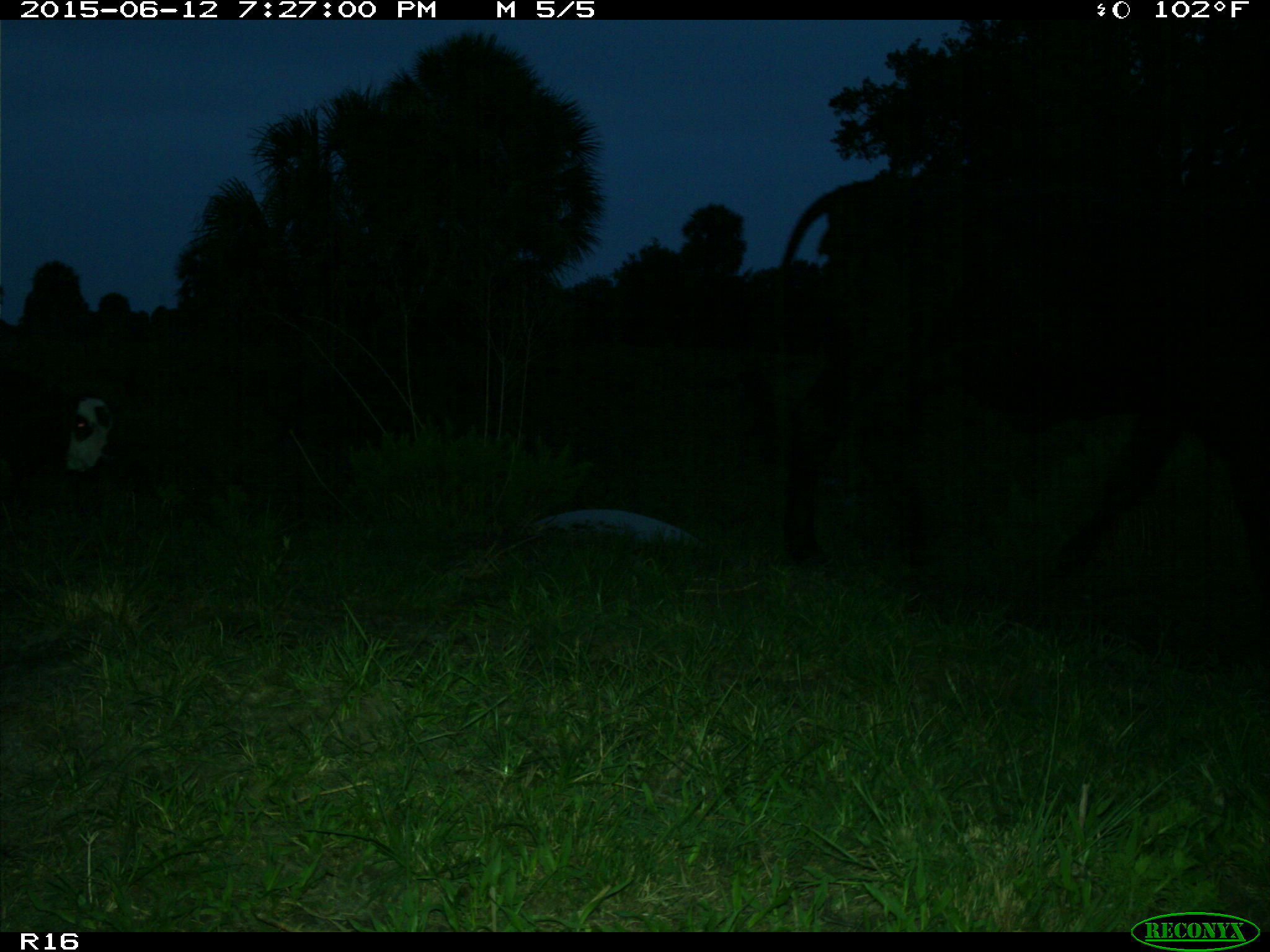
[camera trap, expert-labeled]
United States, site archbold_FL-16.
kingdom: Animalia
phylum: Chordata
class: Mammalia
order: Artiodactyla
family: Bovidae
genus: Bos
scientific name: Bos taurus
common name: domestic cow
Bos taurus (domestic cow).